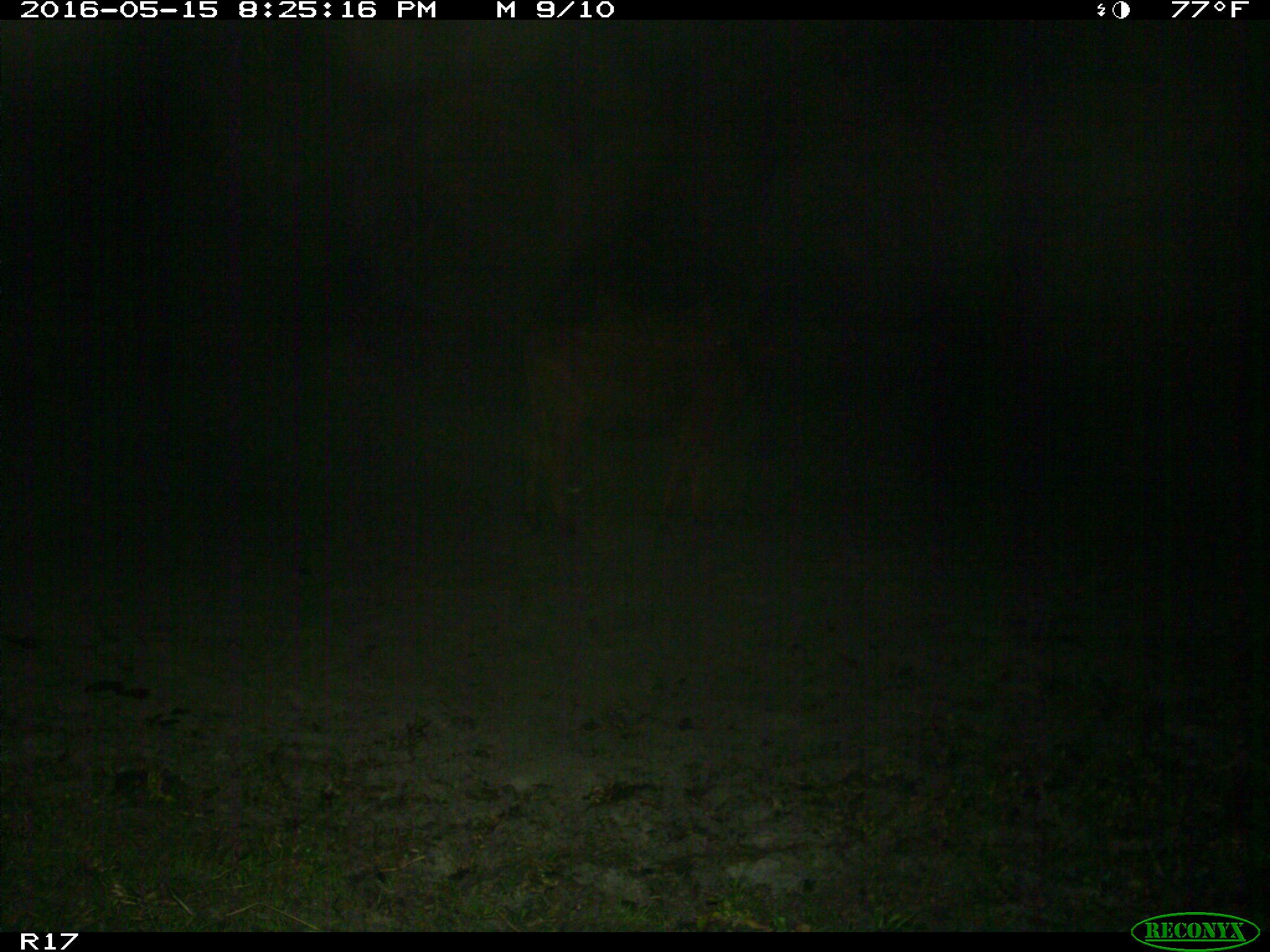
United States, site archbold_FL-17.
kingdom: Animalia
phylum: Chordata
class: Mammalia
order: Artiodactyla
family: Bovidae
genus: Bos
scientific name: Bos taurus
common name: domestic cow